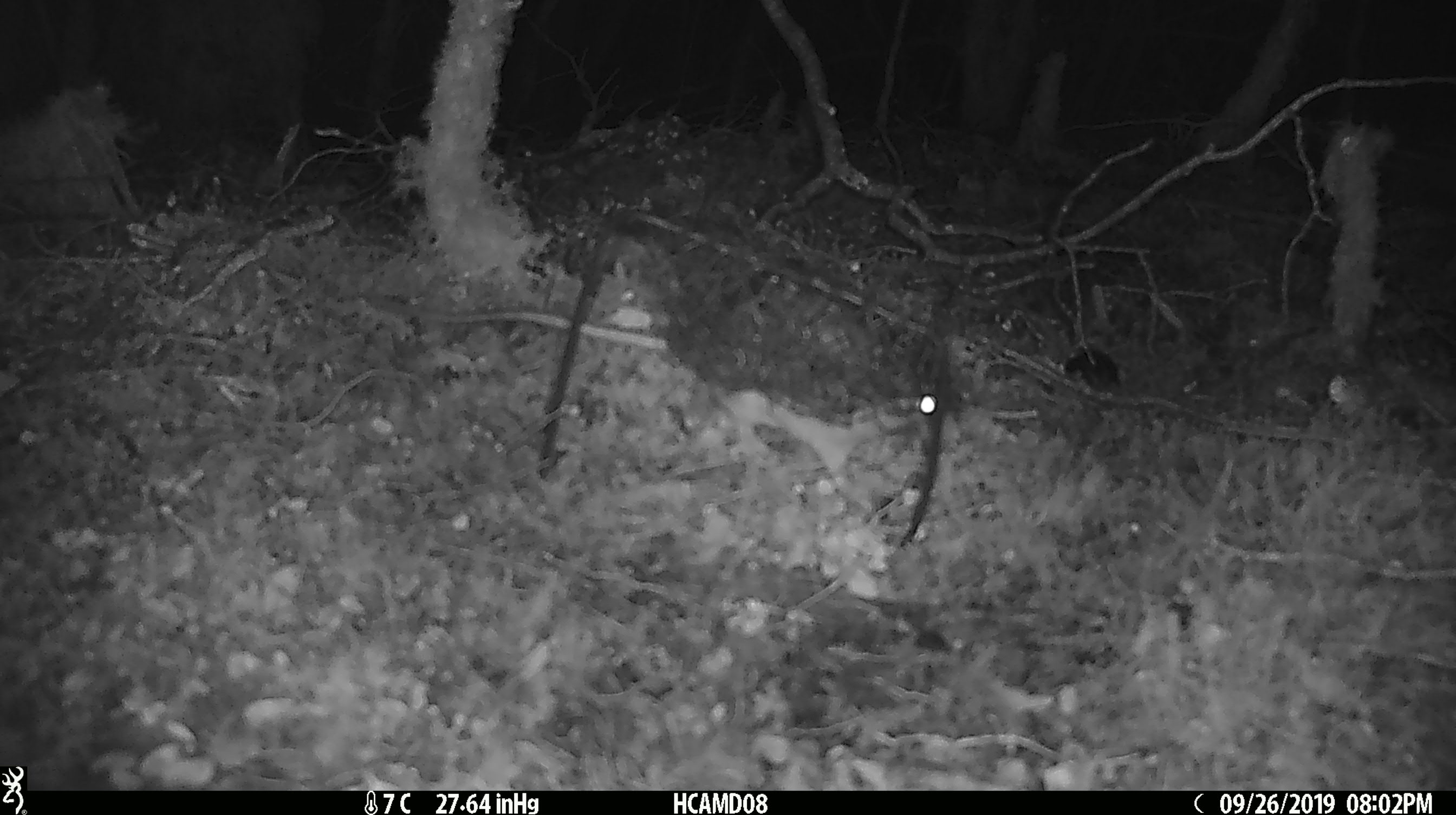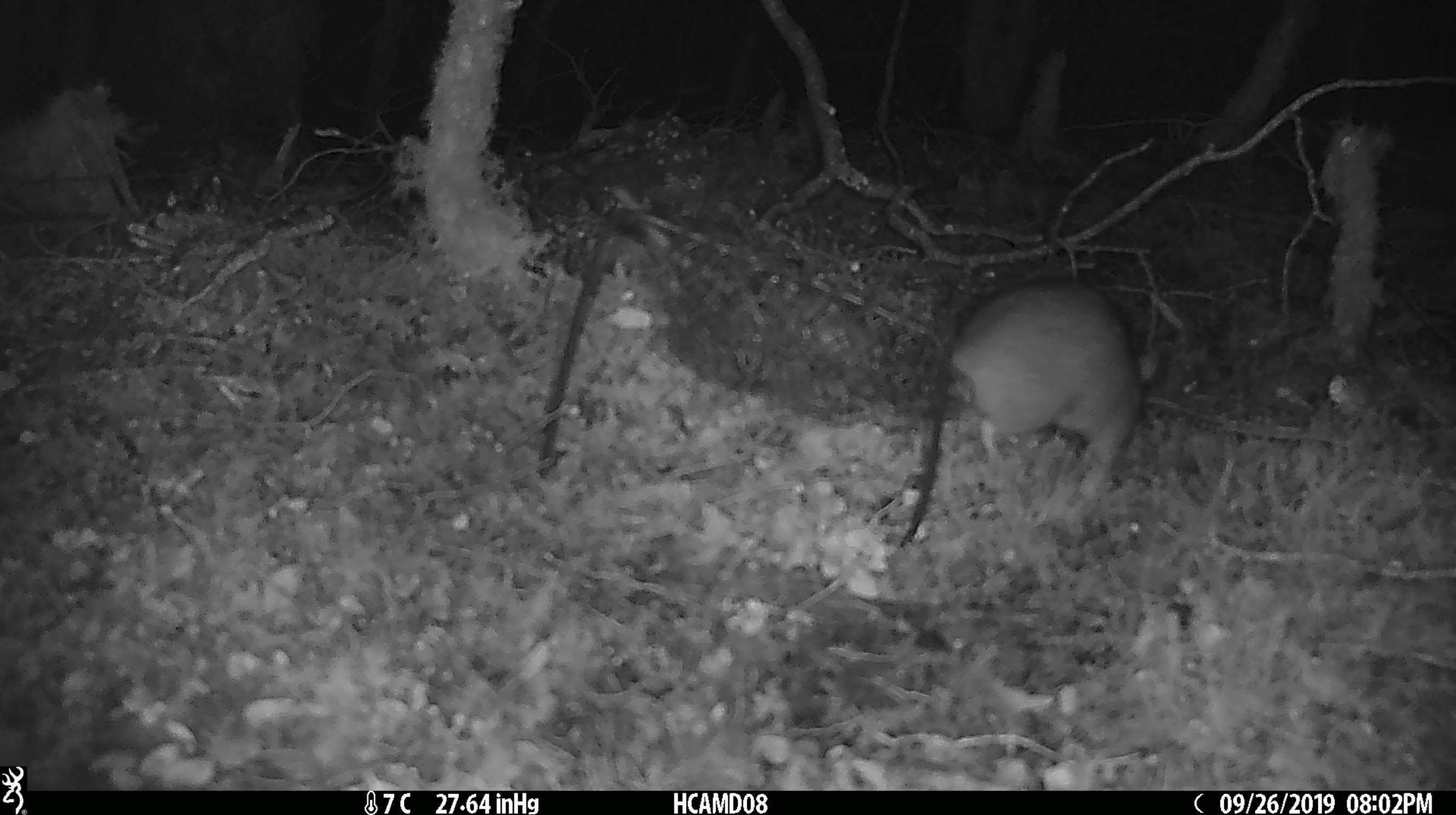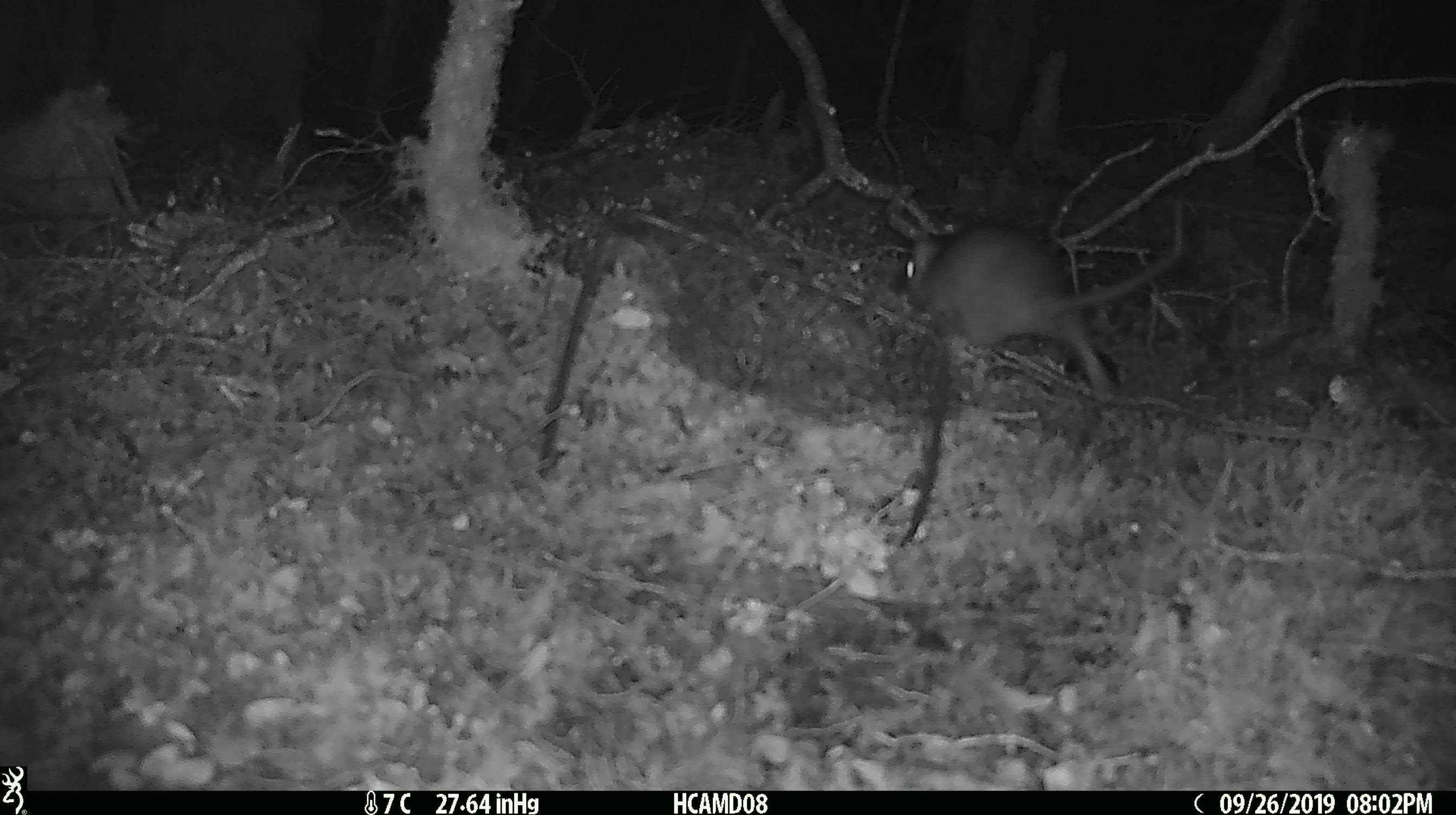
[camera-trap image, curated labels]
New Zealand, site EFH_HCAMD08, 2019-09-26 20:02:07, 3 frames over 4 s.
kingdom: Animalia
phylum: Chordata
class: Mammalia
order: Rodentia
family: Muridae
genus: Rattus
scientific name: Rattus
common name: rat